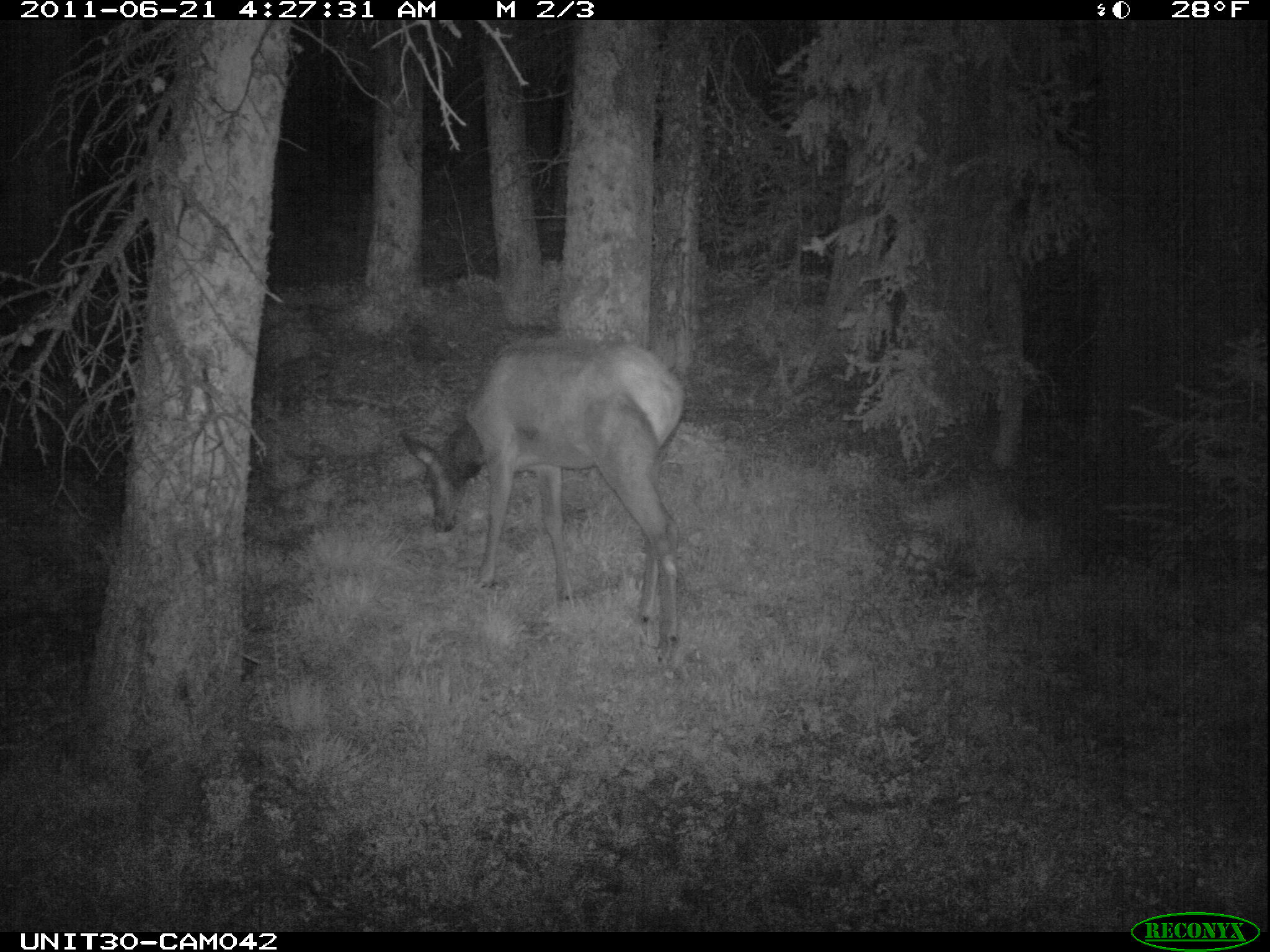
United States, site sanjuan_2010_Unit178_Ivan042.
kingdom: Animalia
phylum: Chordata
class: Mammalia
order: Artiodactyla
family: Cervidae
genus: Cervus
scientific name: Cervus elaphus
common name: red deer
Cervus elaphus (red deer).